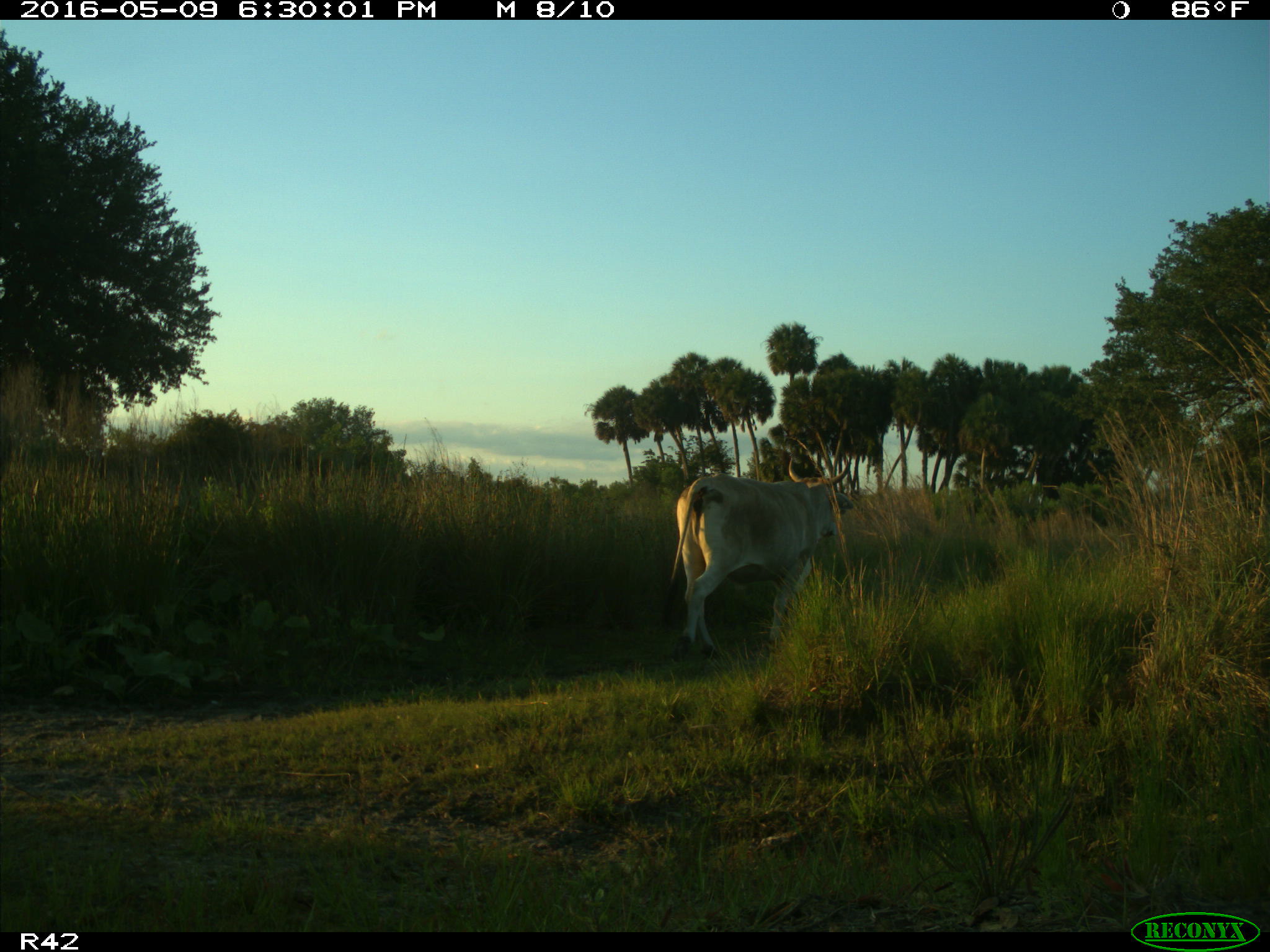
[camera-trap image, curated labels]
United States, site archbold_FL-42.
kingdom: Animalia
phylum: Chordata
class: Mammalia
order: Artiodactyla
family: Bovidae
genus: Bos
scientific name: Bos taurus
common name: domestic cow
Bos taurus (domestic cow).